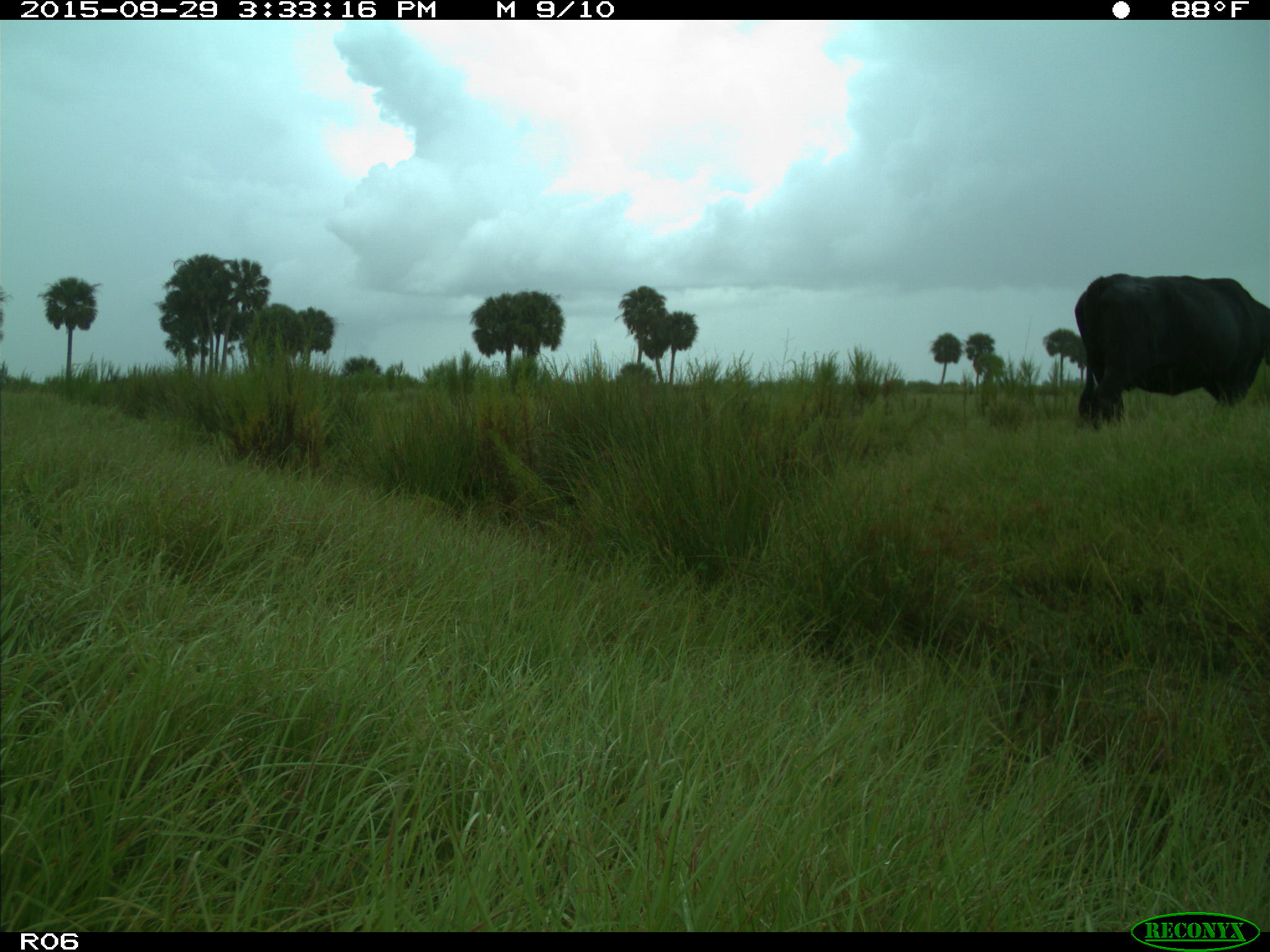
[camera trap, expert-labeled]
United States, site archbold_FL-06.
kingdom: Animalia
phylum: Chordata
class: Mammalia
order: Artiodactyla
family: Bovidae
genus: Bos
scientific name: Bos taurus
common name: domestic cow